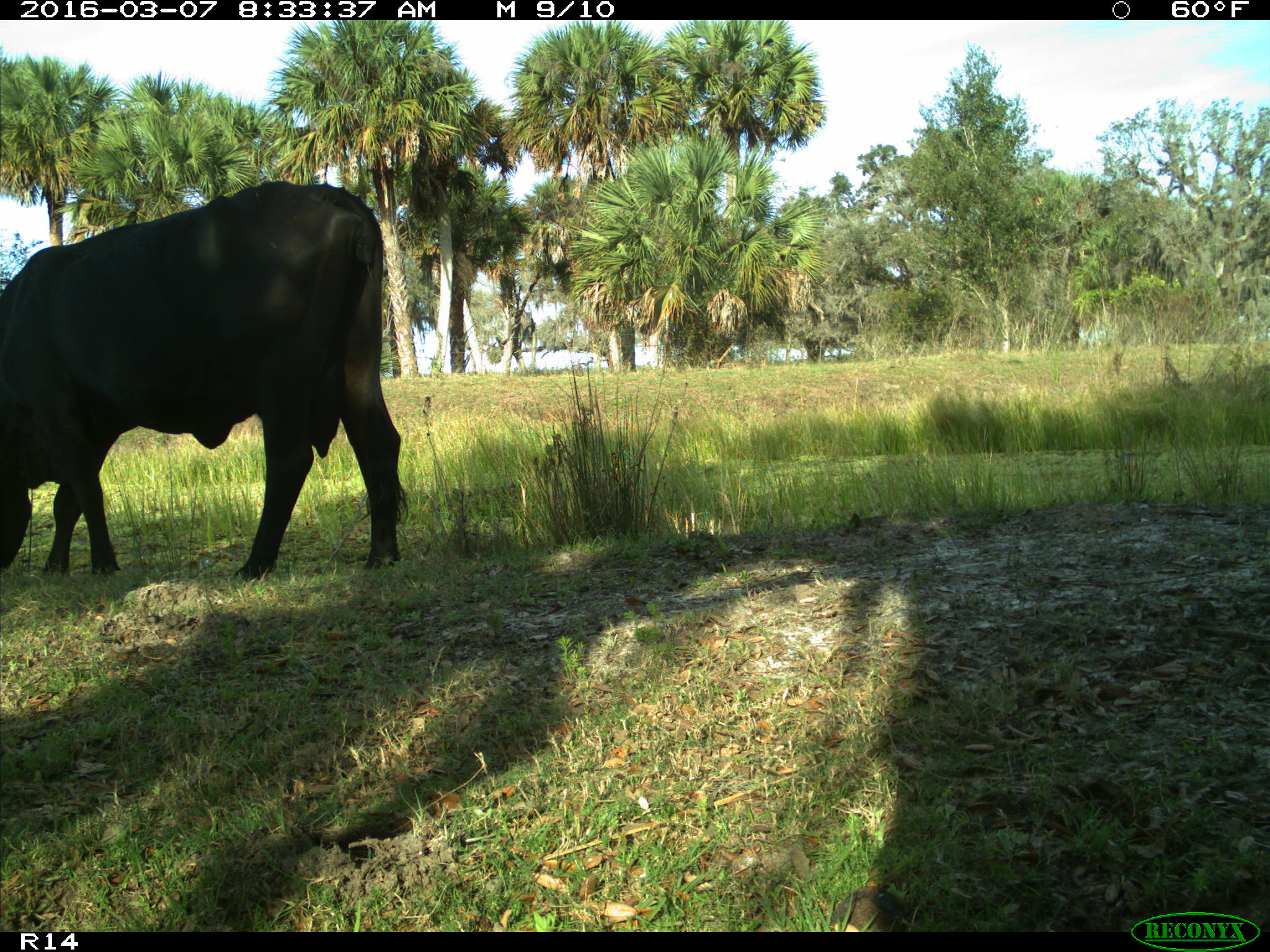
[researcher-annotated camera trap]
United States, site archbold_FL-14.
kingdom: Animalia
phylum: Chordata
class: Mammalia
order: Artiodactyla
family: Bovidae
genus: Bos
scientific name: Bos taurus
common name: domestic cow